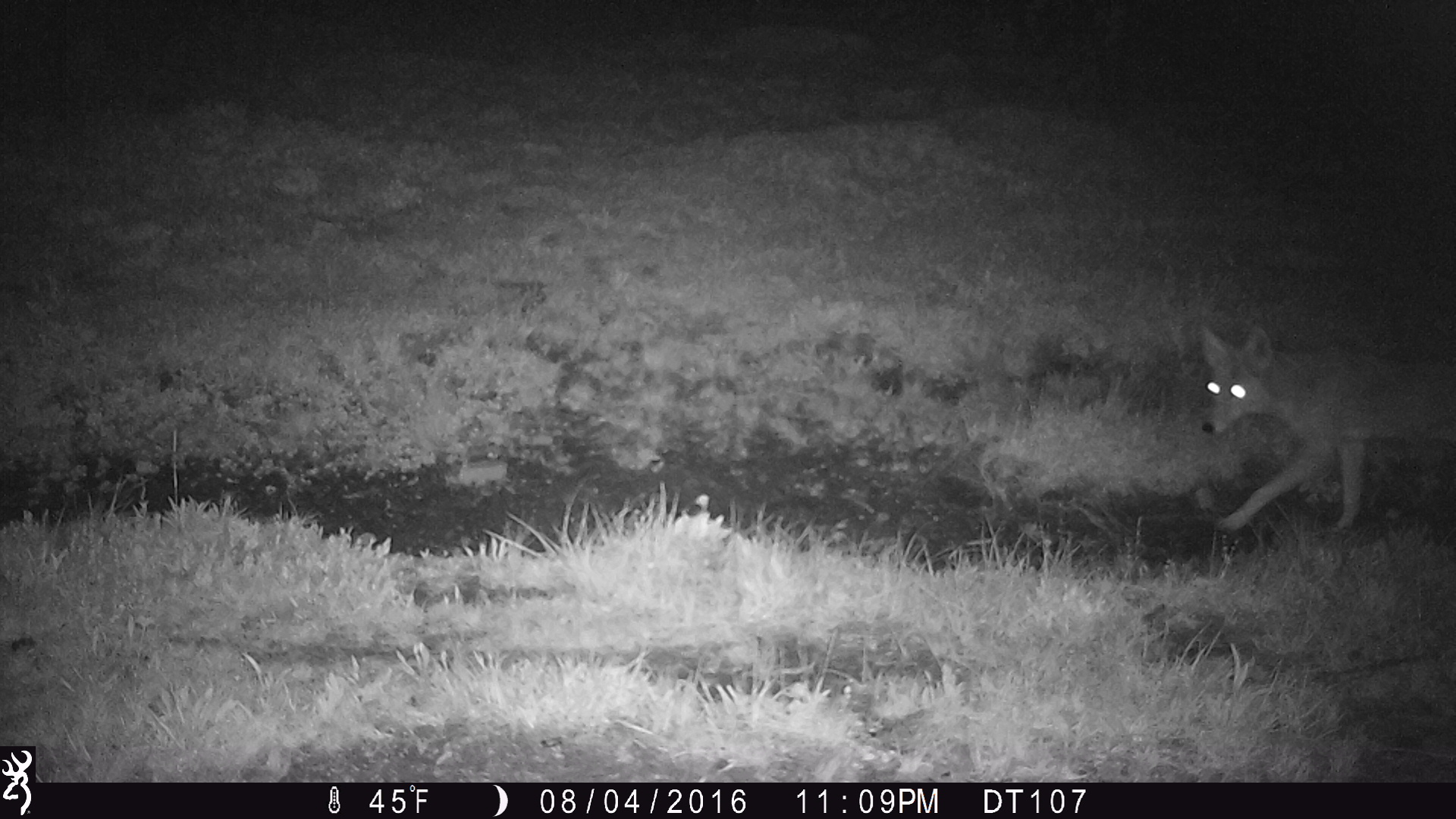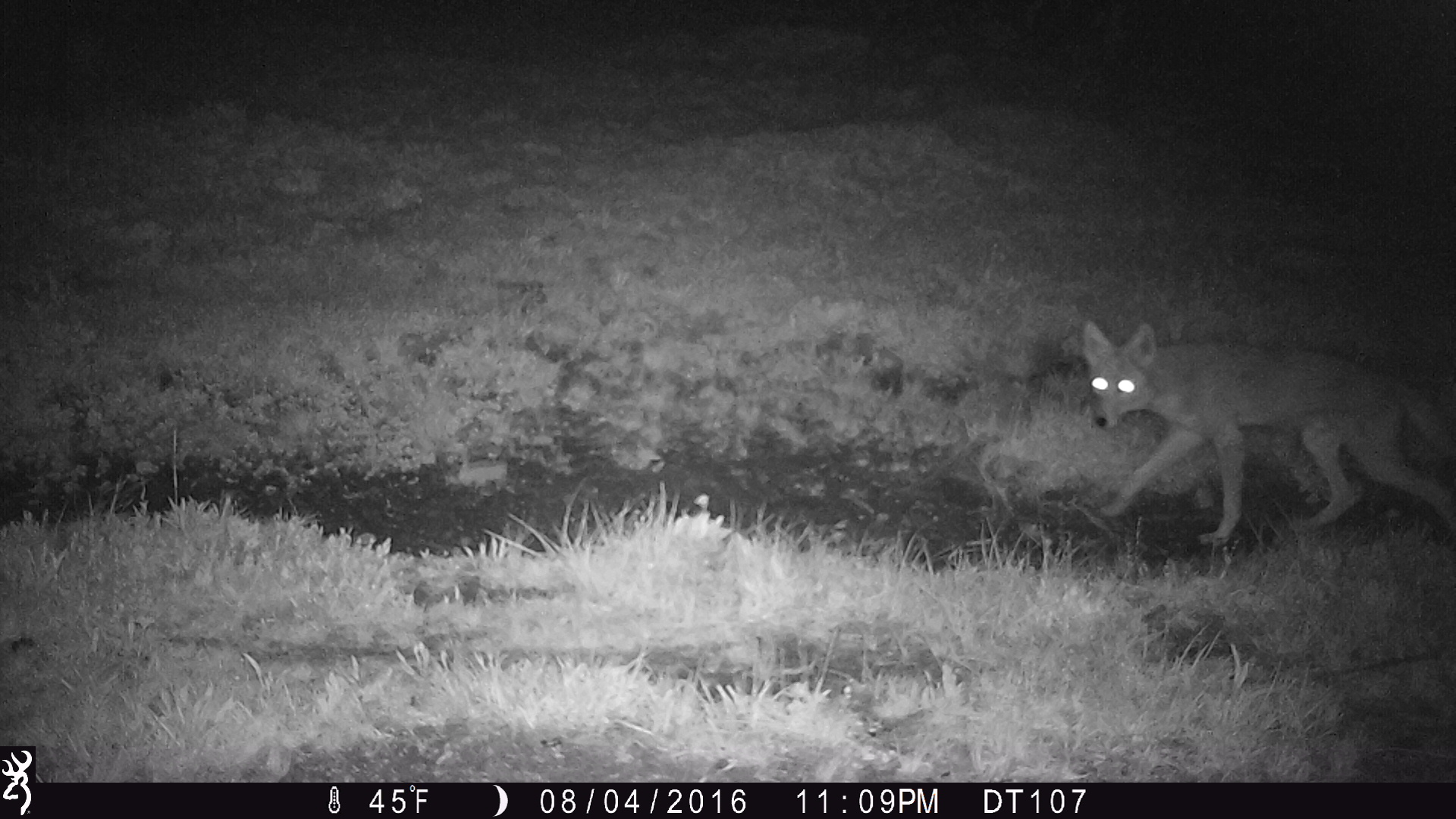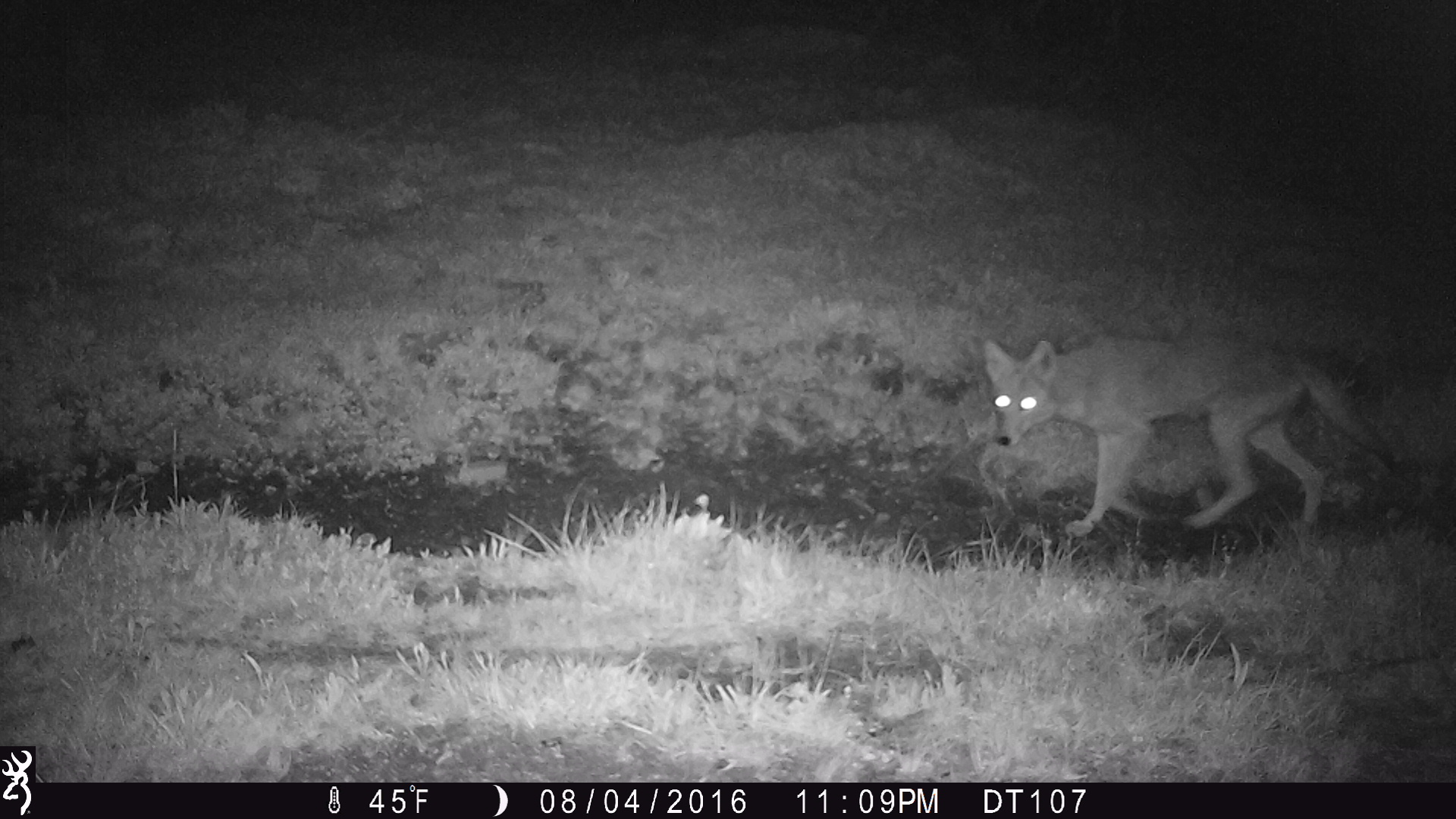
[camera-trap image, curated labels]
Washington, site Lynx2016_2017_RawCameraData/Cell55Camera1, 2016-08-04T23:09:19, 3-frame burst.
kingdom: Animalia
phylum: Chordata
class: Mammalia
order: Carnivora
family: Canidae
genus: Canis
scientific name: Canis latrans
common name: coyote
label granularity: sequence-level